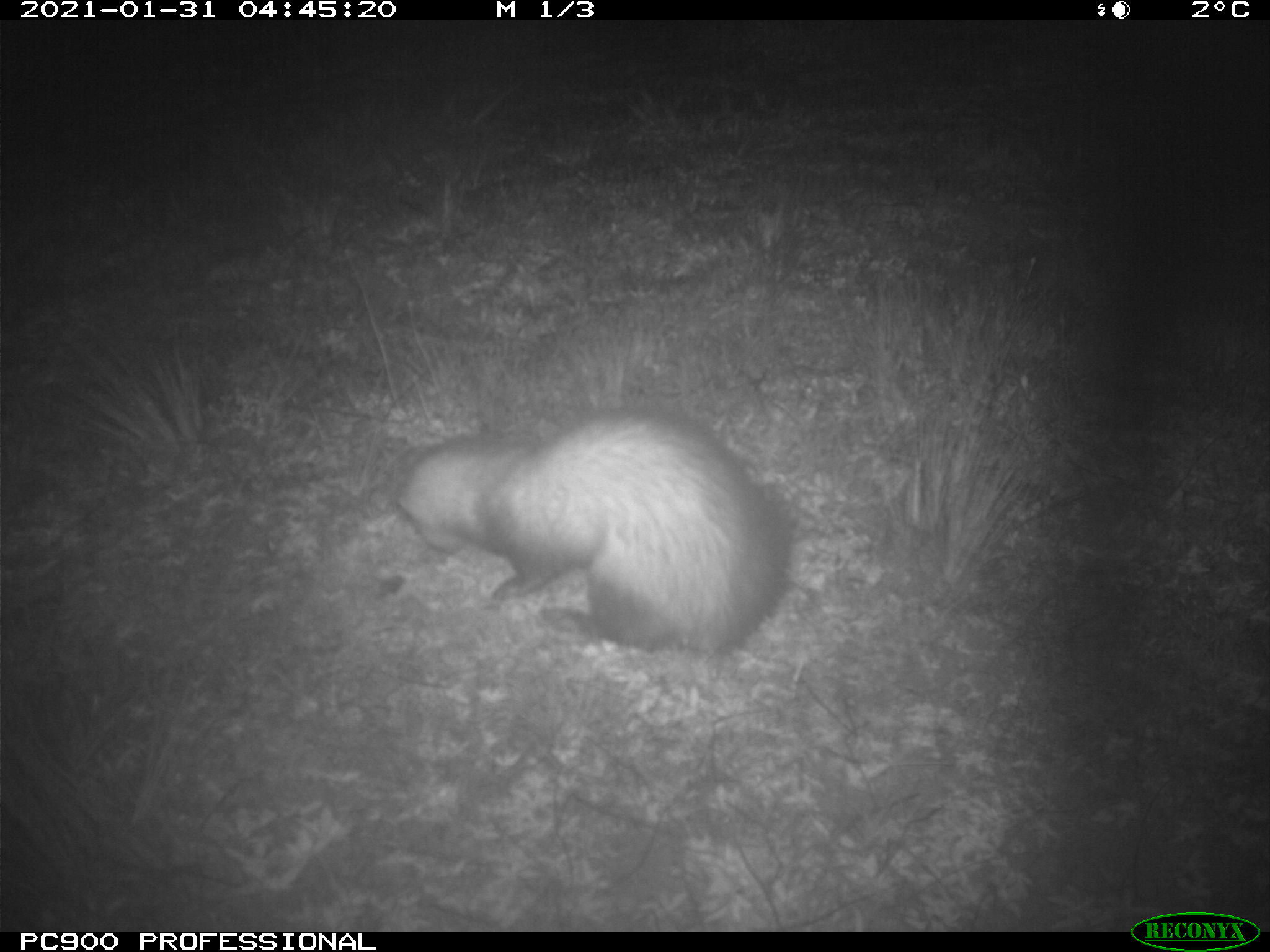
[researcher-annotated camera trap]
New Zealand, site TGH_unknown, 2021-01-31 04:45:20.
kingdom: Animalia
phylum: Chordata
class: Mammalia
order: Carnivora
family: Mustelidae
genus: Mustela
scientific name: Mustela furo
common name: ferret